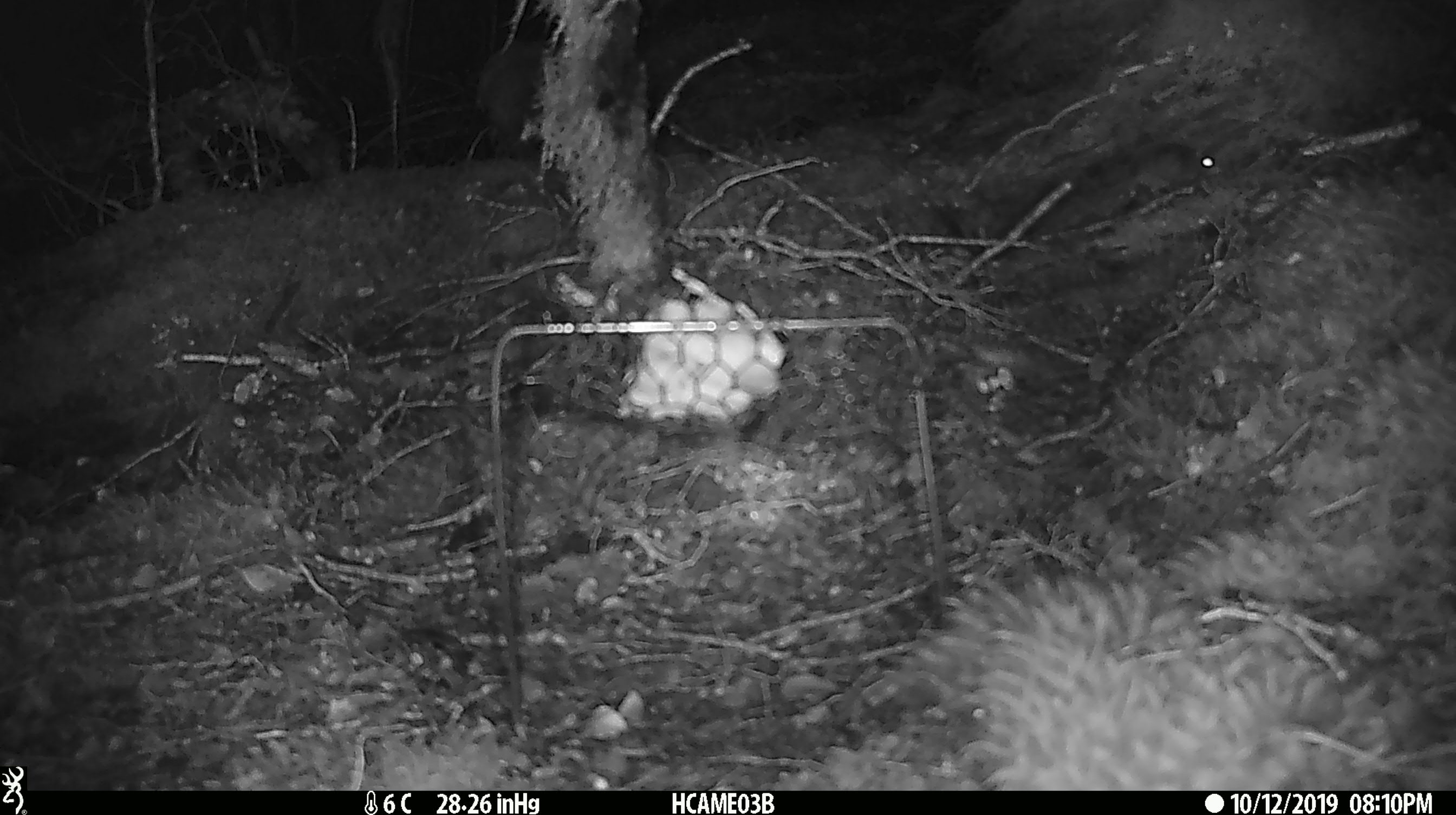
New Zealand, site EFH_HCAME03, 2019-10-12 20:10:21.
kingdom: Animalia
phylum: Chordata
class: Mammalia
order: Rodentia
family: Muridae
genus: Mus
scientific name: Mus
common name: mouse